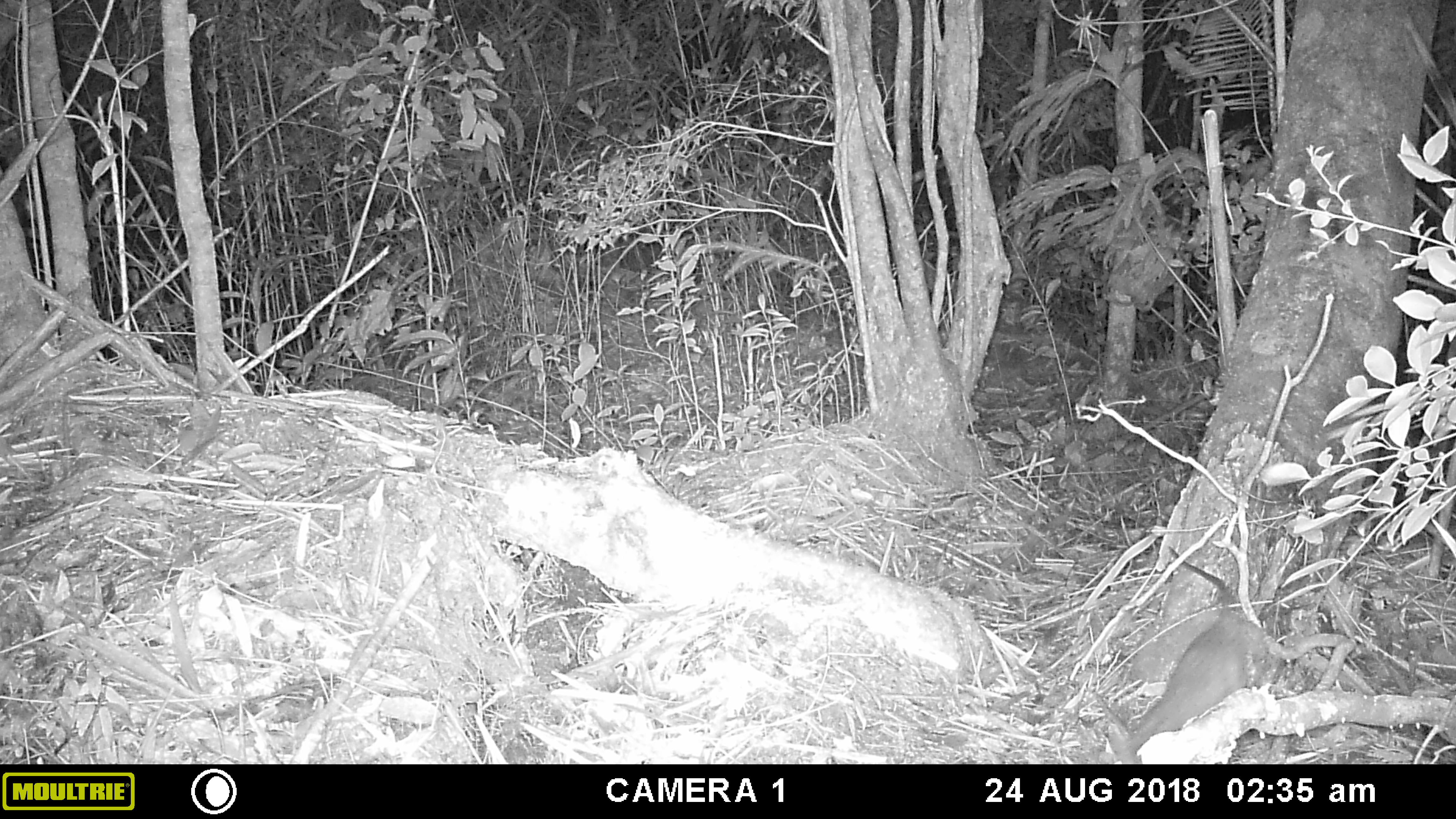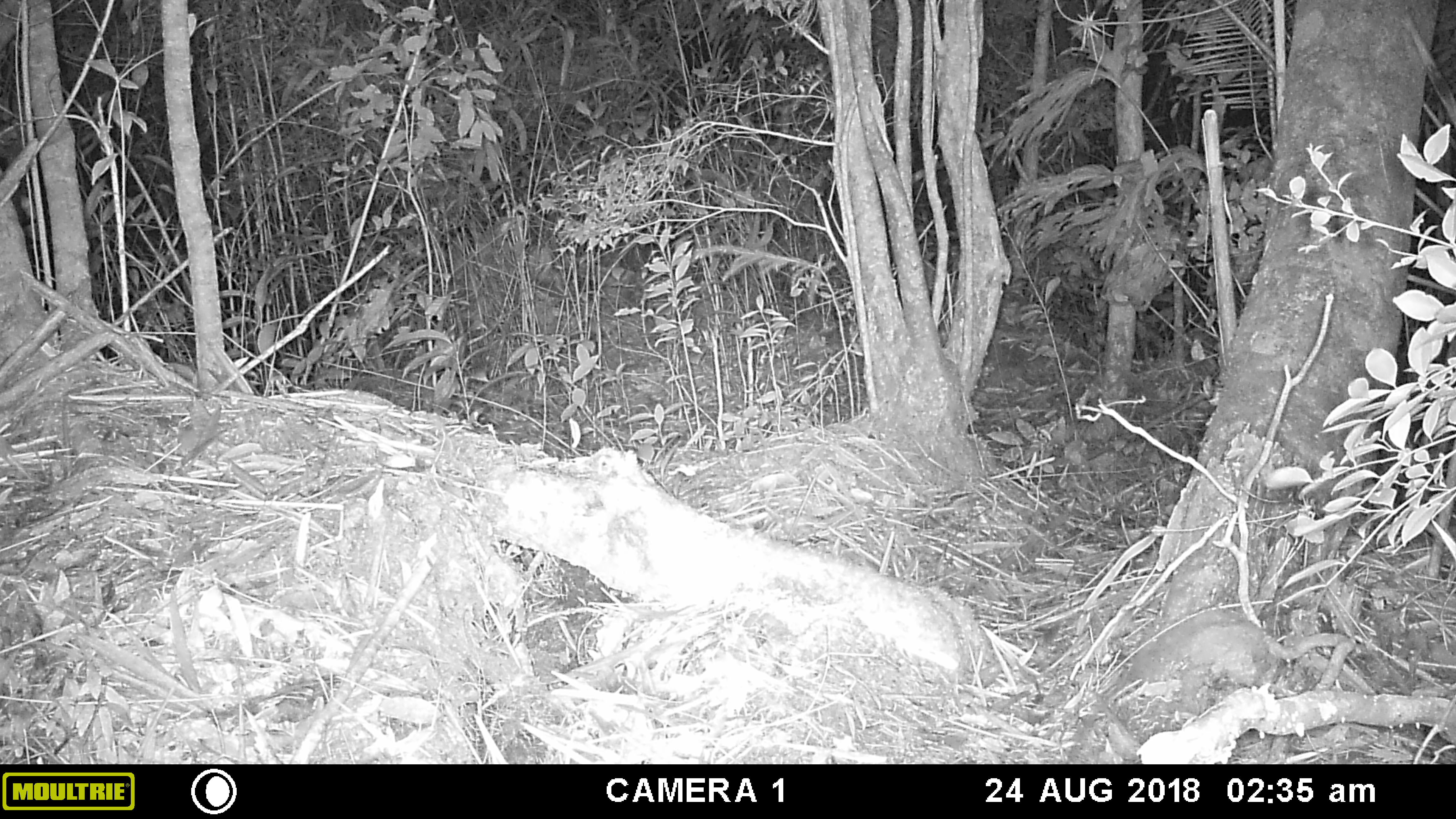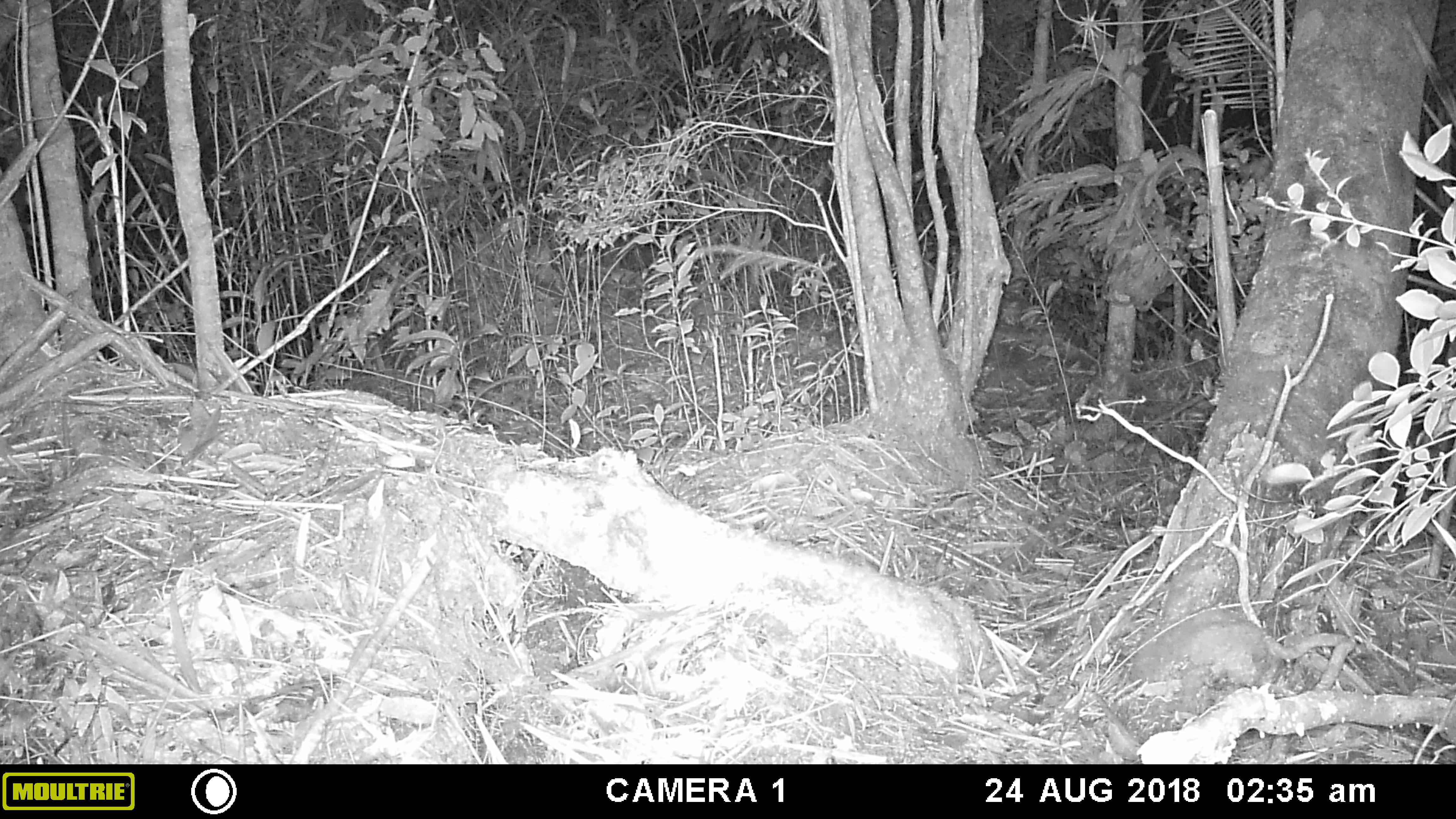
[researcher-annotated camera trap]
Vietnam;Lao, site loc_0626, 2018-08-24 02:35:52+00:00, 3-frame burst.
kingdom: Animalia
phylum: Chordata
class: Mammalia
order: Rodentia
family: Muridae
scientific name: Muridae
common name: old-world mice and rats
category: unidentified murid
Unidentified murid (old-world mice and rats) (Muridae). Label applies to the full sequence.